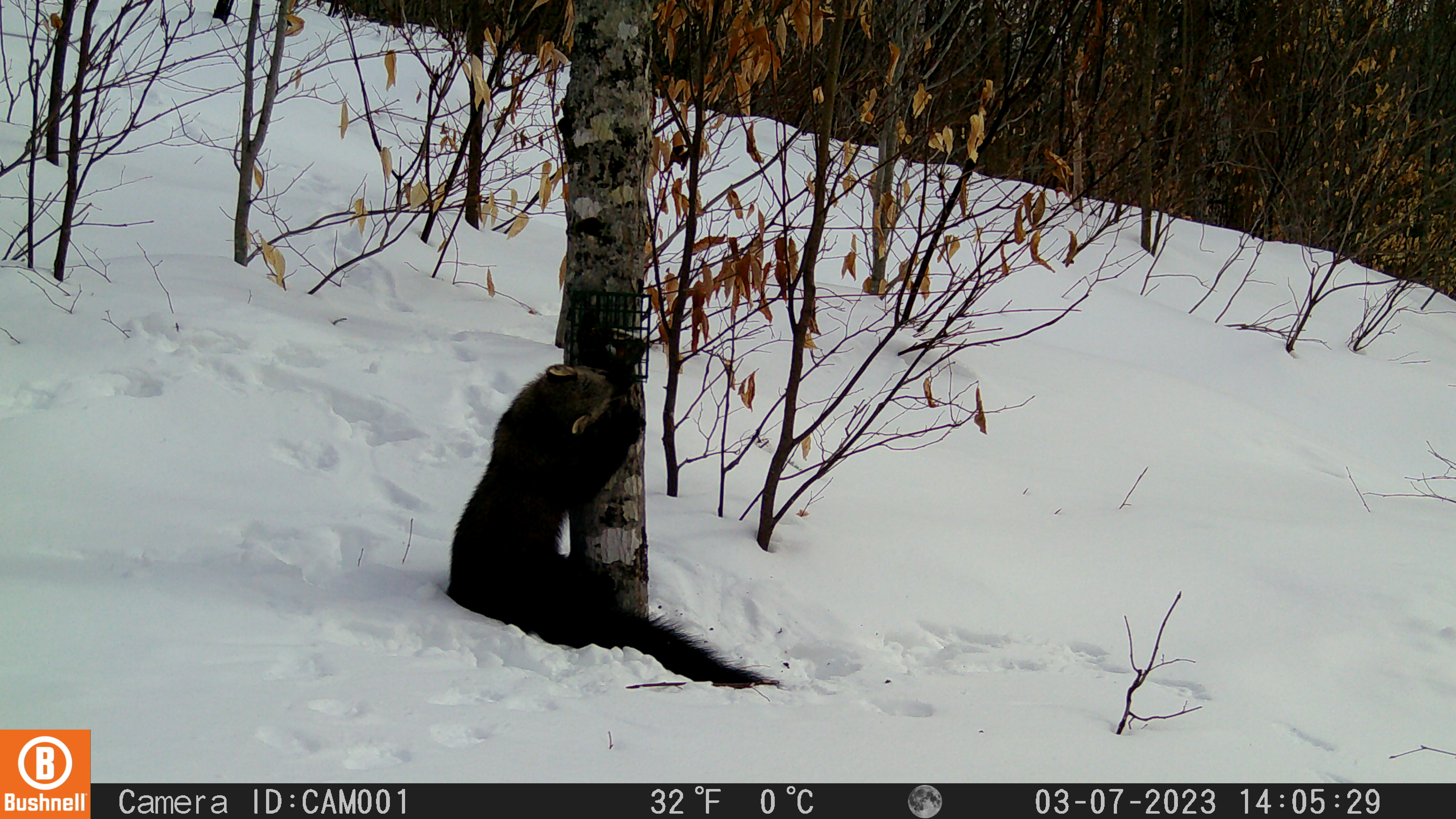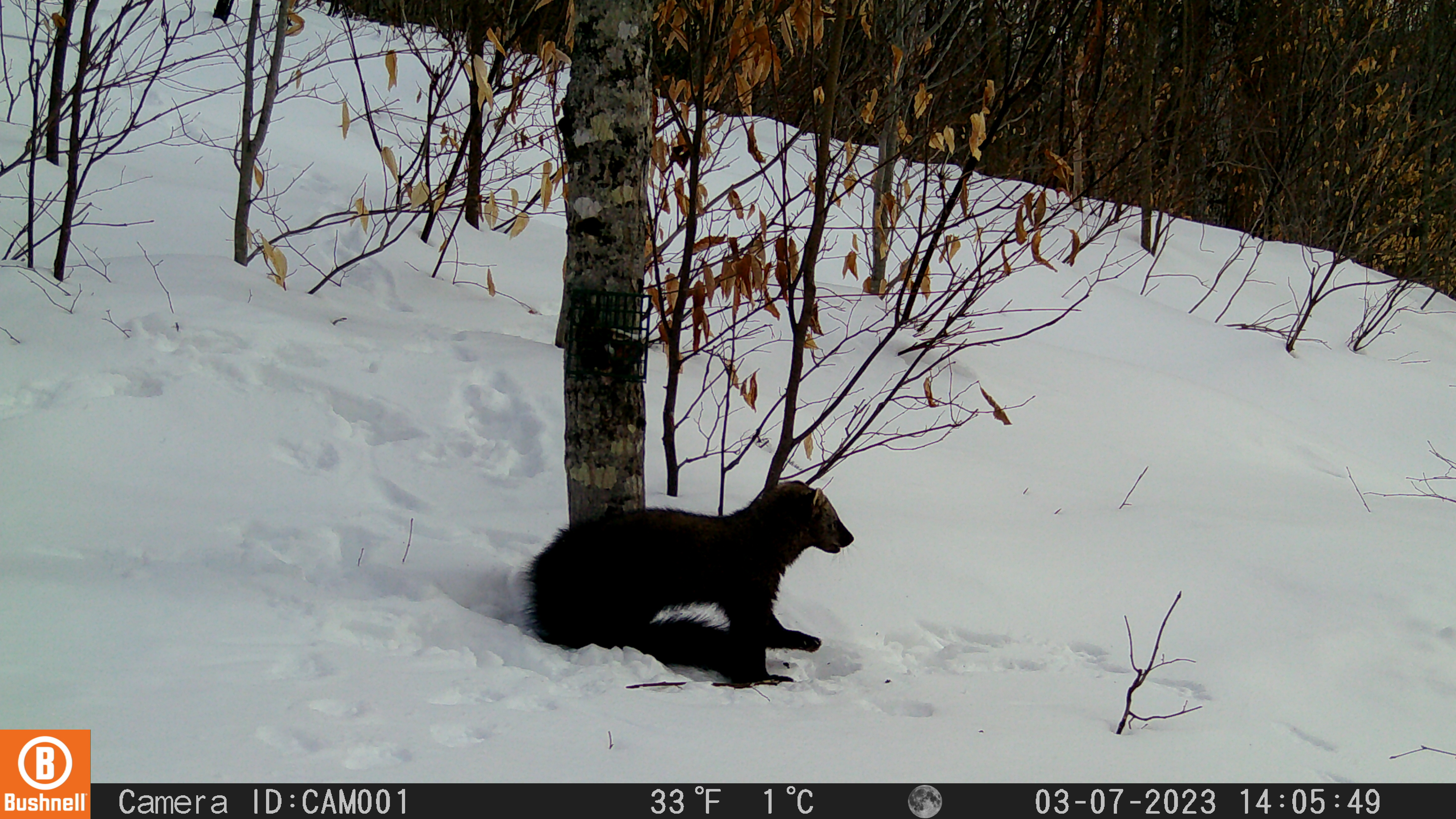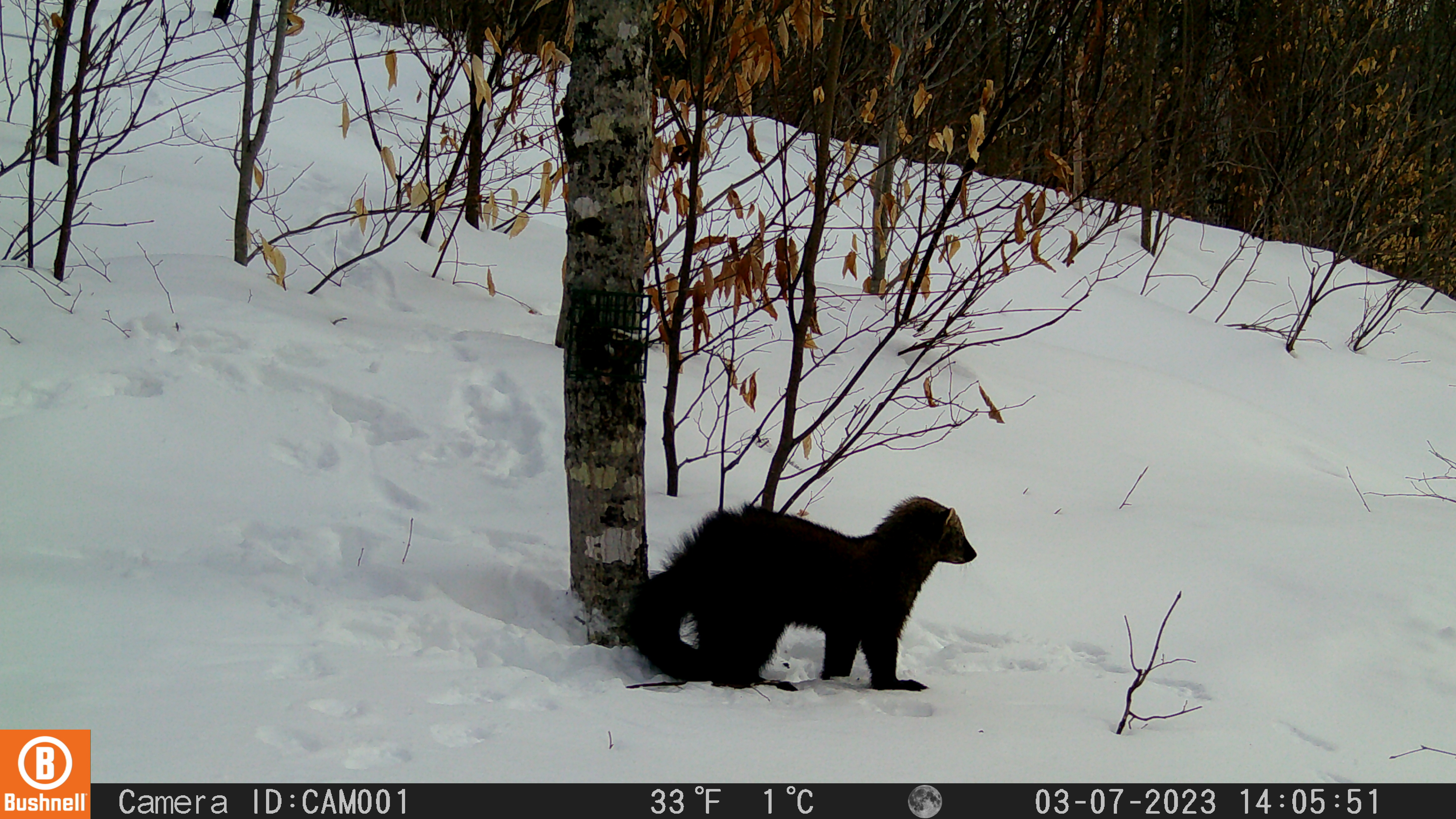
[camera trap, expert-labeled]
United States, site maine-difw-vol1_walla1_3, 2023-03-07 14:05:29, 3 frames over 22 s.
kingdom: Animalia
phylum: Chordata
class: Mammalia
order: Carnivora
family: Mustelidae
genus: Pekania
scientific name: Pekania pennanti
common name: fisher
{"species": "fisher (Pekania pennanti)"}